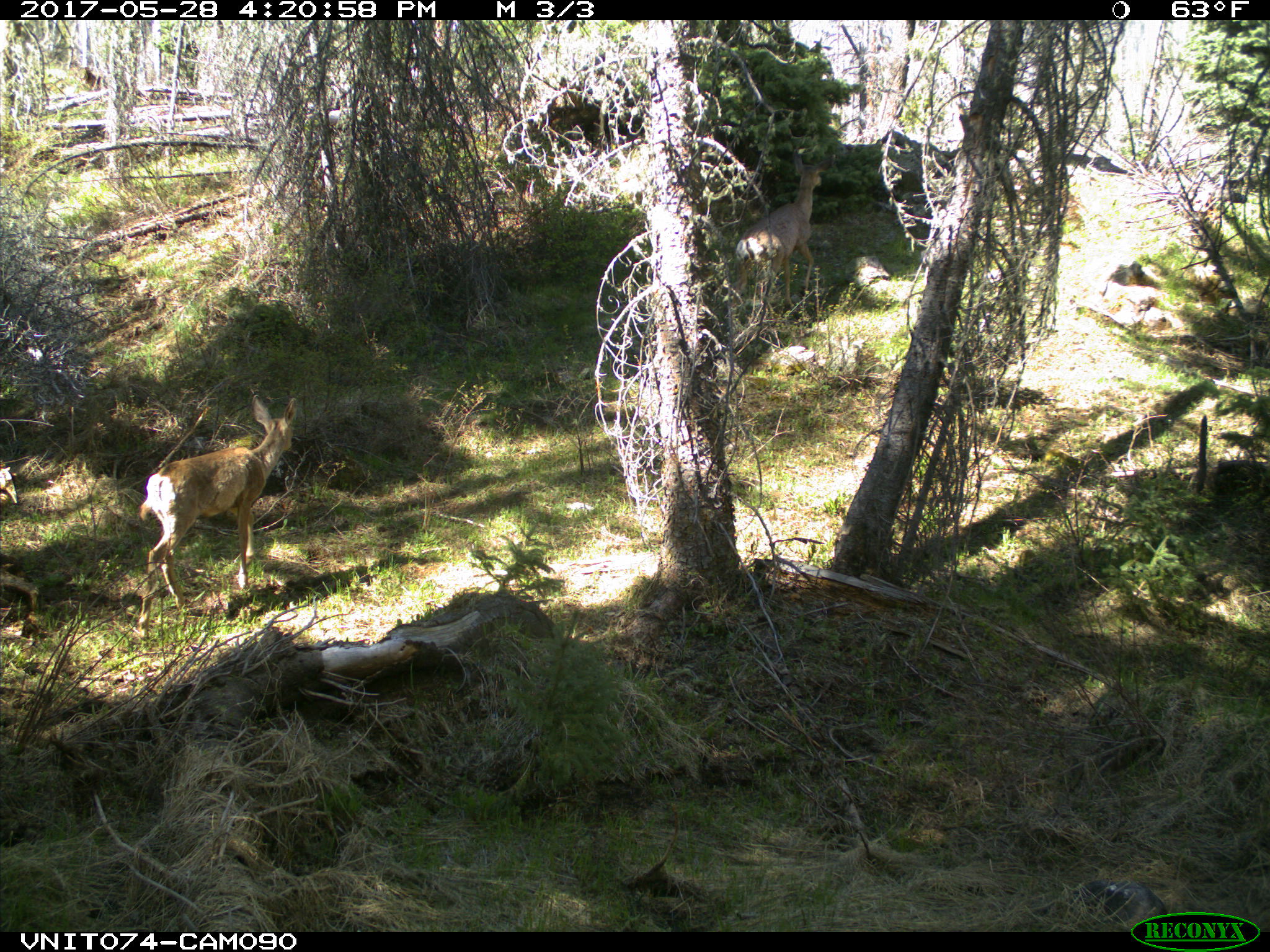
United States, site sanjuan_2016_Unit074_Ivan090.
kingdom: Animalia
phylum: Chordata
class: Mammalia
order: Artiodactyla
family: Cervidae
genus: Odocoileus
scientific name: Odocoileus hemionus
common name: mule deer